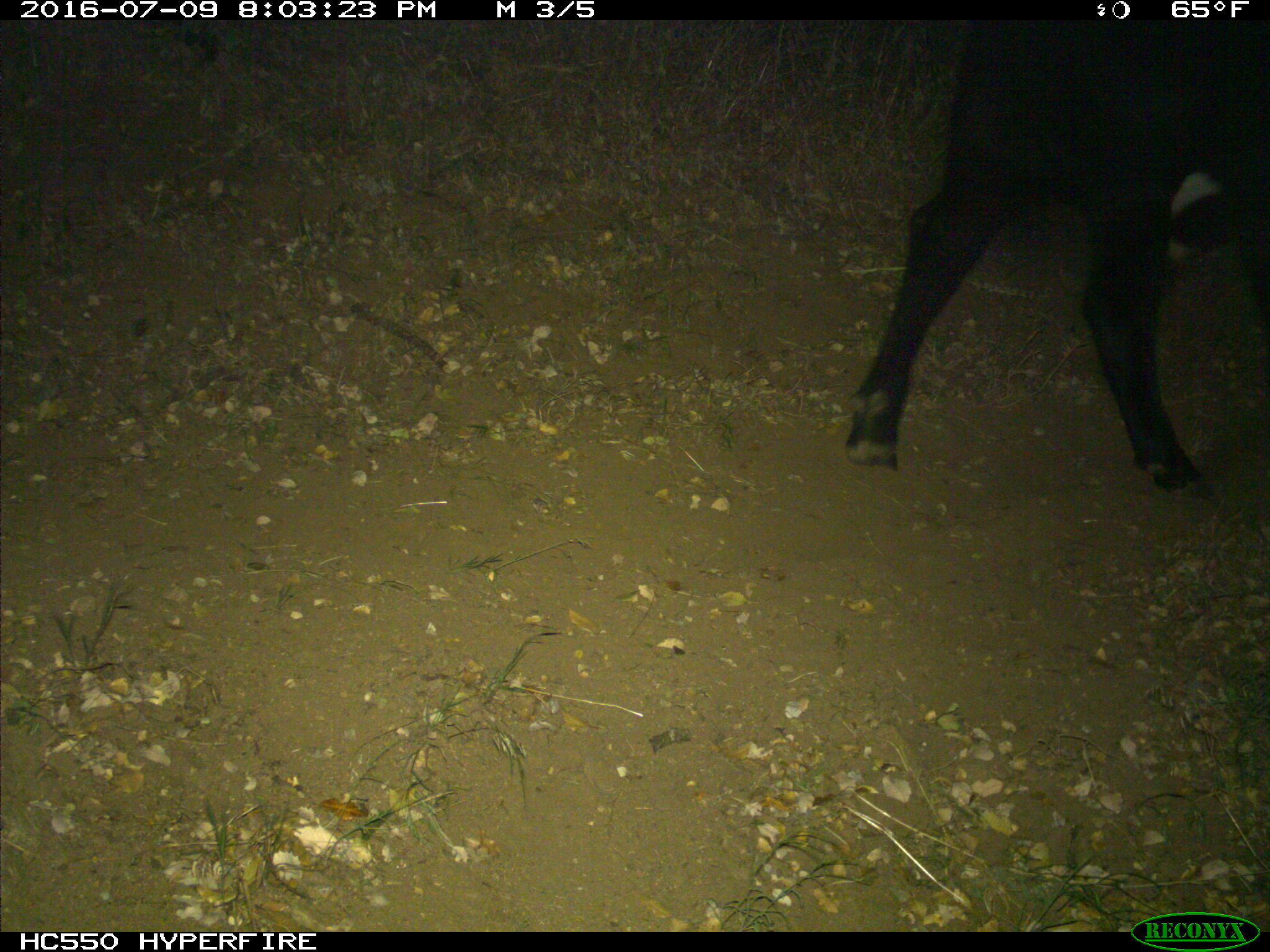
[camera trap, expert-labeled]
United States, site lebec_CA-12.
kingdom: Animalia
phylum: Chordata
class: Mammalia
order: Artiodactyla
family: Bovidae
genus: Bos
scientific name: Bos taurus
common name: domestic cow